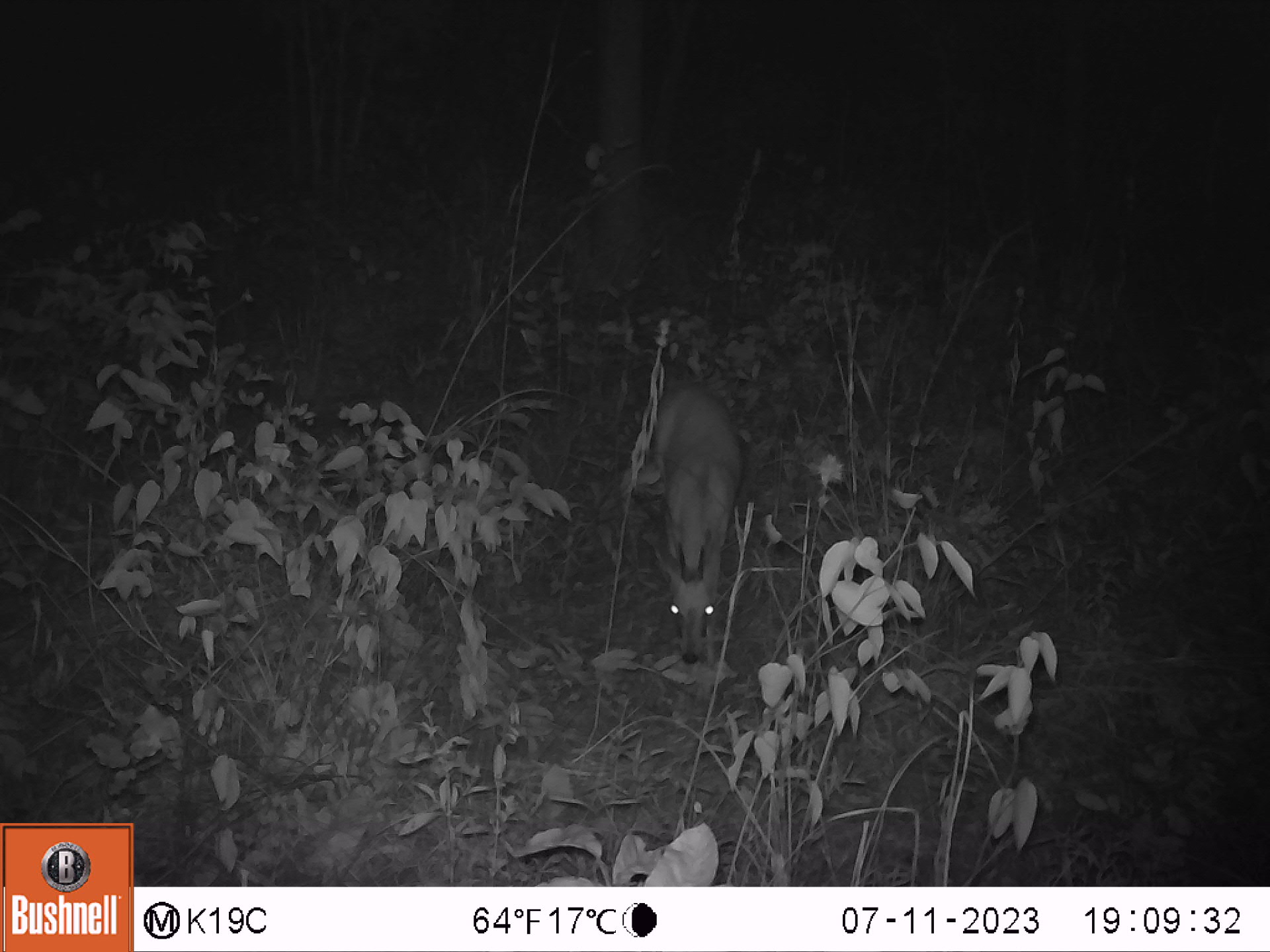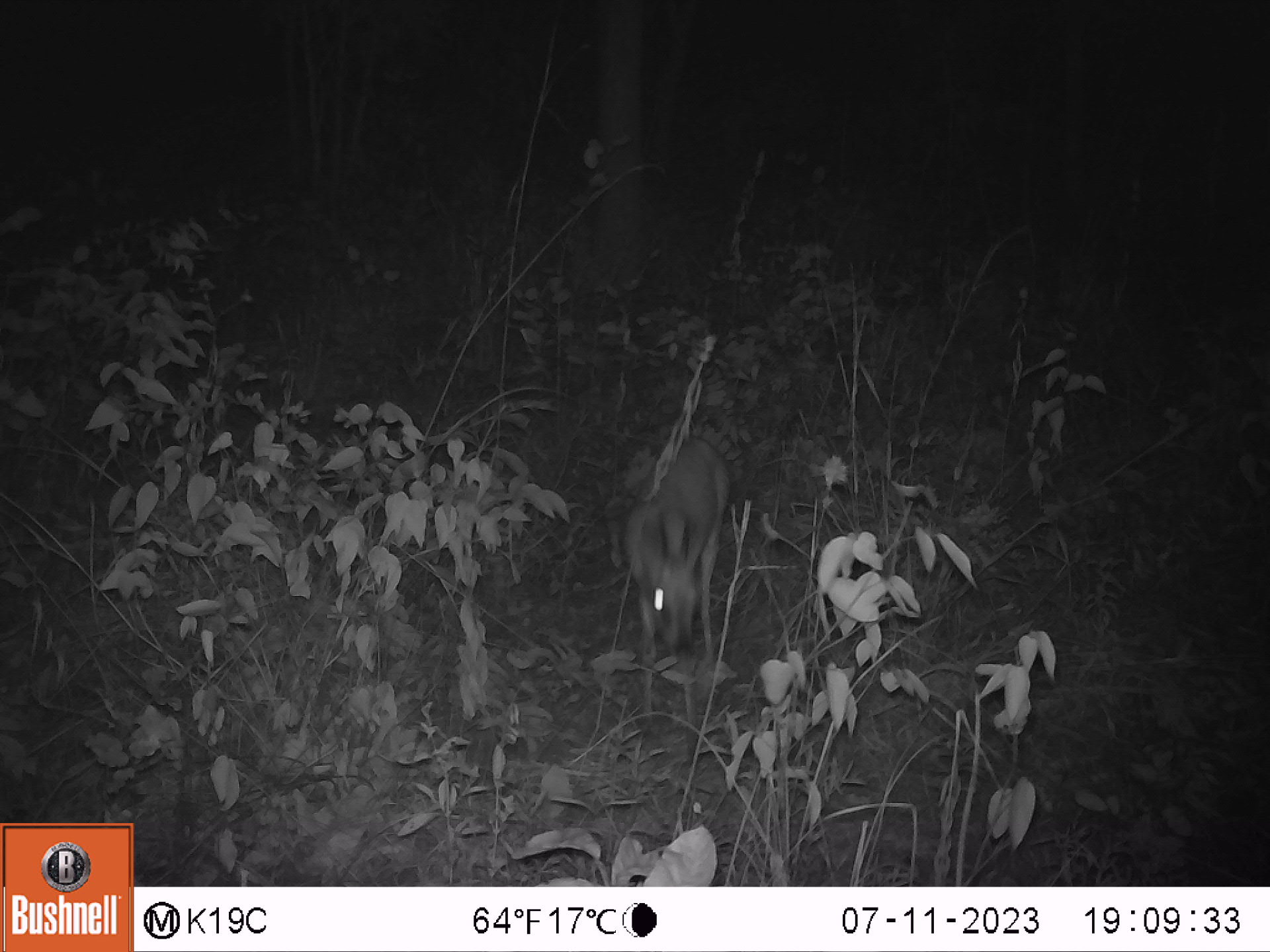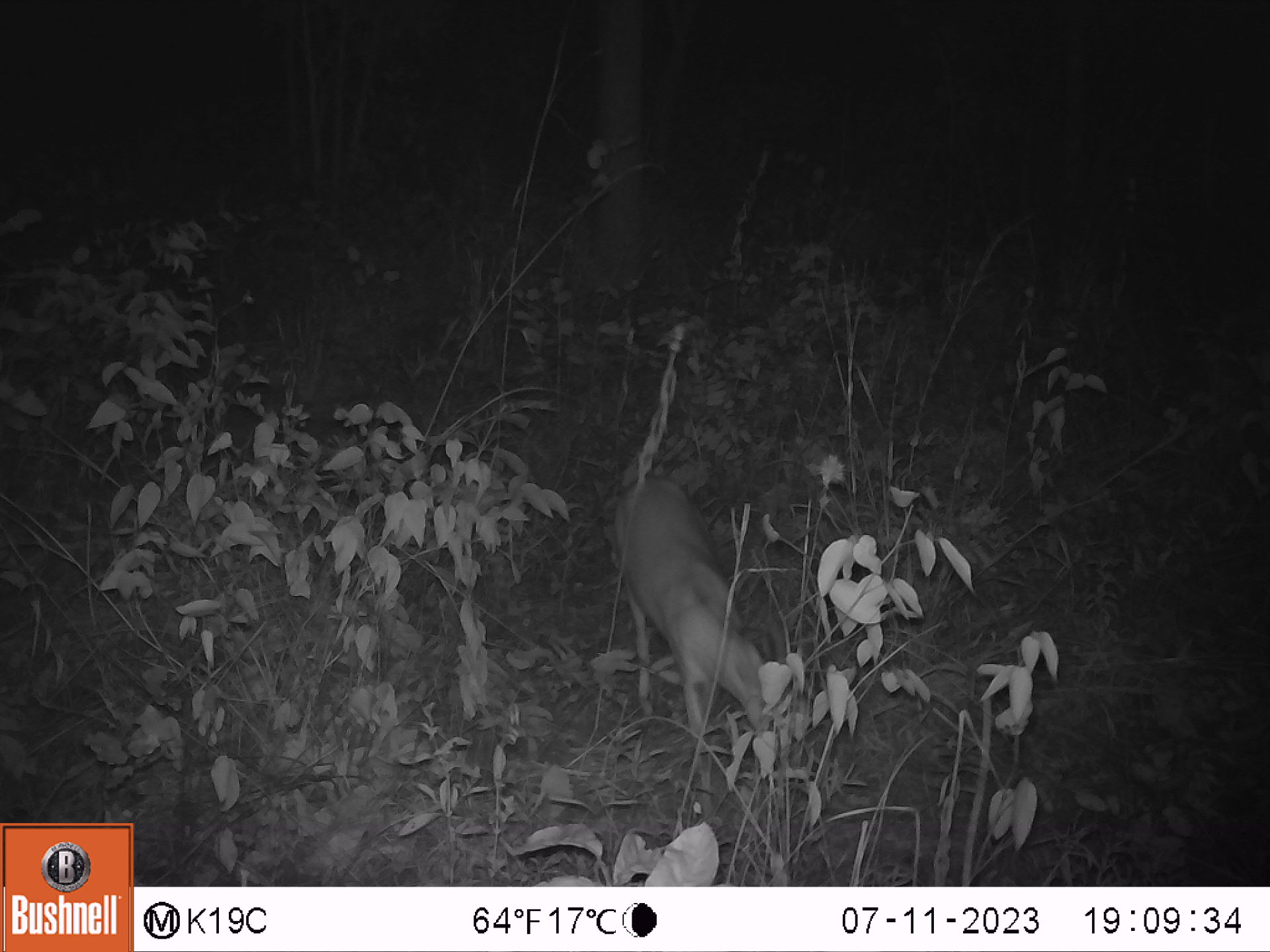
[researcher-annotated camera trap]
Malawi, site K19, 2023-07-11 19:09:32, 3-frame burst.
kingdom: Animalia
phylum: Chordata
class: Mammalia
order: Artiodactyla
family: Bovidae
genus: Sylvicapra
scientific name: Sylvicapra grimmia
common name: common duiker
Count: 2.